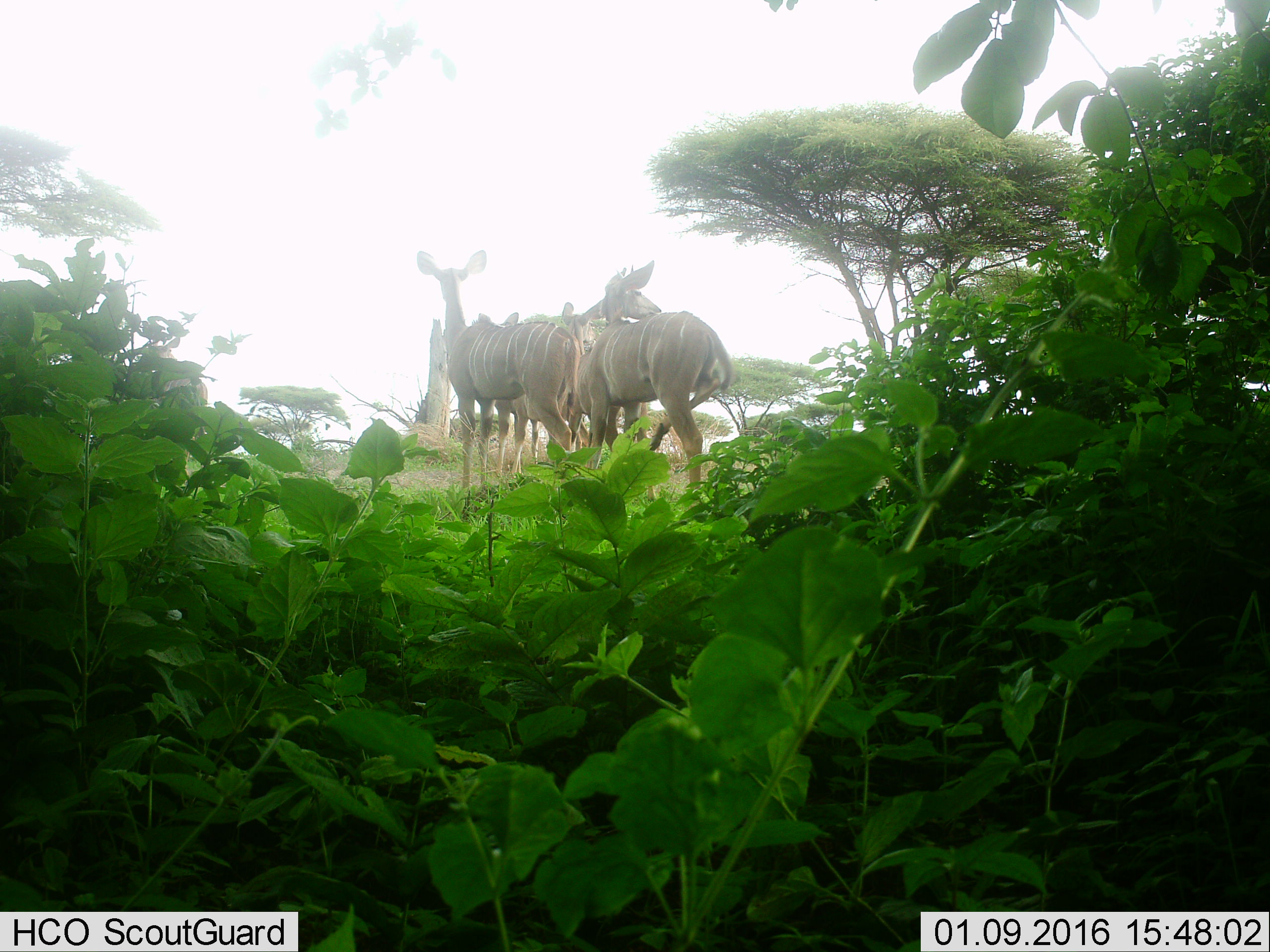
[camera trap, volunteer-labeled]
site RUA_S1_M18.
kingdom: Animalia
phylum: Chordata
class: Mammalia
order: Artiodactyla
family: Bovidae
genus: Tragelaphus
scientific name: Tragelaphus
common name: kudu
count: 4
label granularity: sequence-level